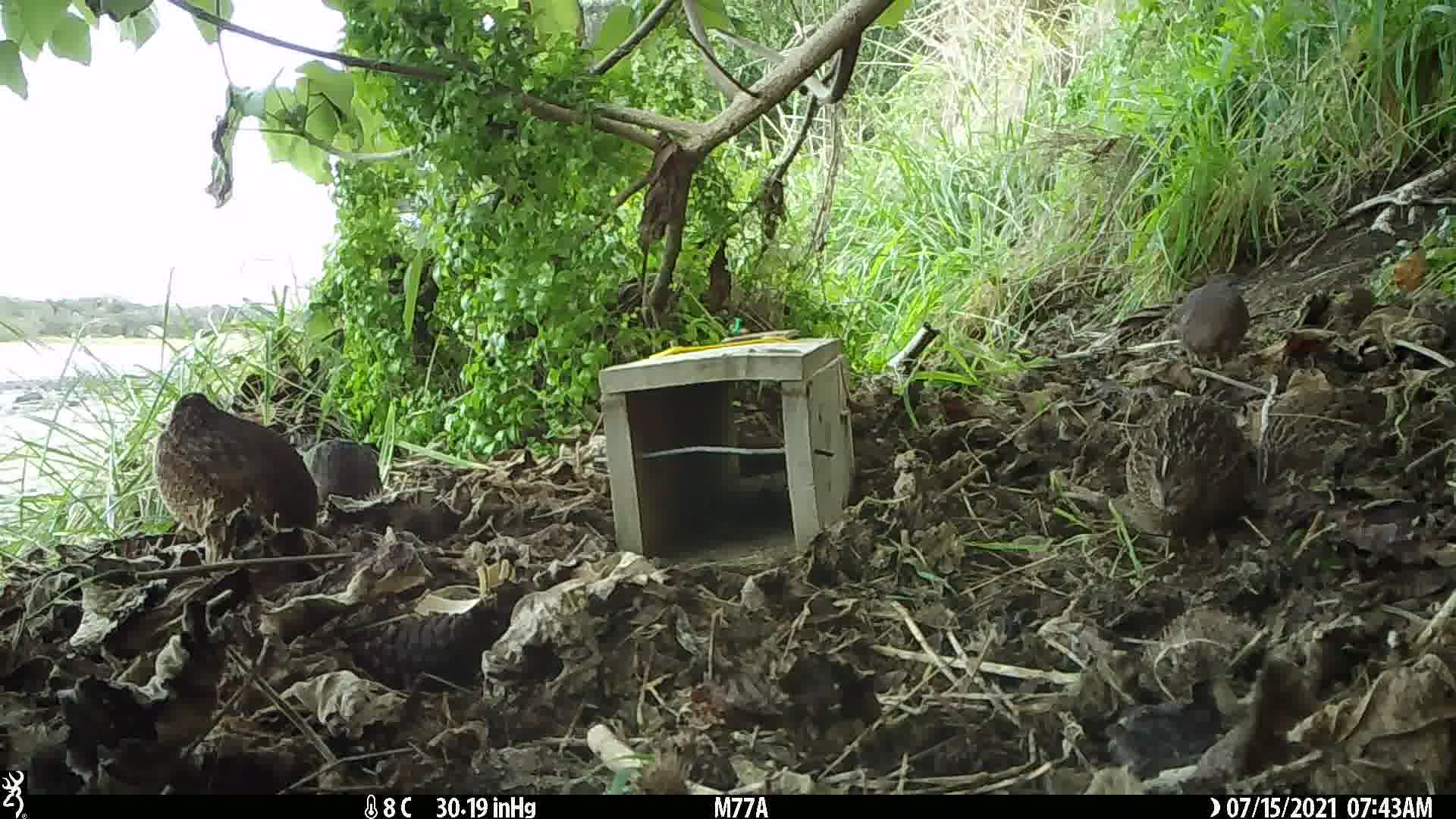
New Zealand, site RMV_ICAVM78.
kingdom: Animalia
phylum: Chordata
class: Aves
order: Galliformes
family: Phasianidae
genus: Synoicus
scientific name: Synoicus ypsilophorus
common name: brown quail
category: quail brown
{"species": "quail brown (brown quail) (Synoicus ypsilophorus)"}